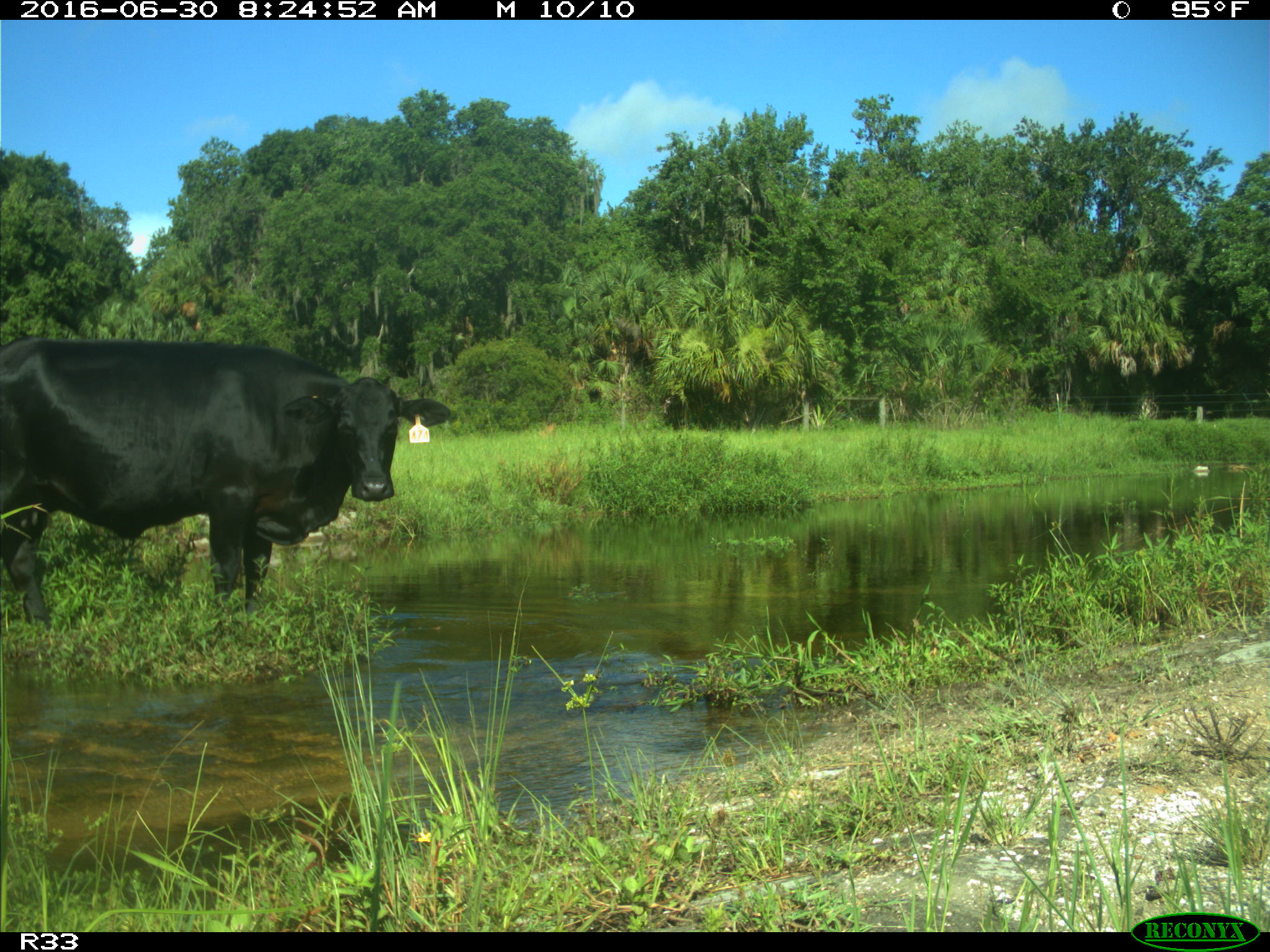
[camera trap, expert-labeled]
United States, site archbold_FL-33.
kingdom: Animalia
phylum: Chordata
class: Mammalia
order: Artiodactyla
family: Bovidae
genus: Bos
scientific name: Bos taurus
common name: domestic cow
Bos taurus (domestic cow).